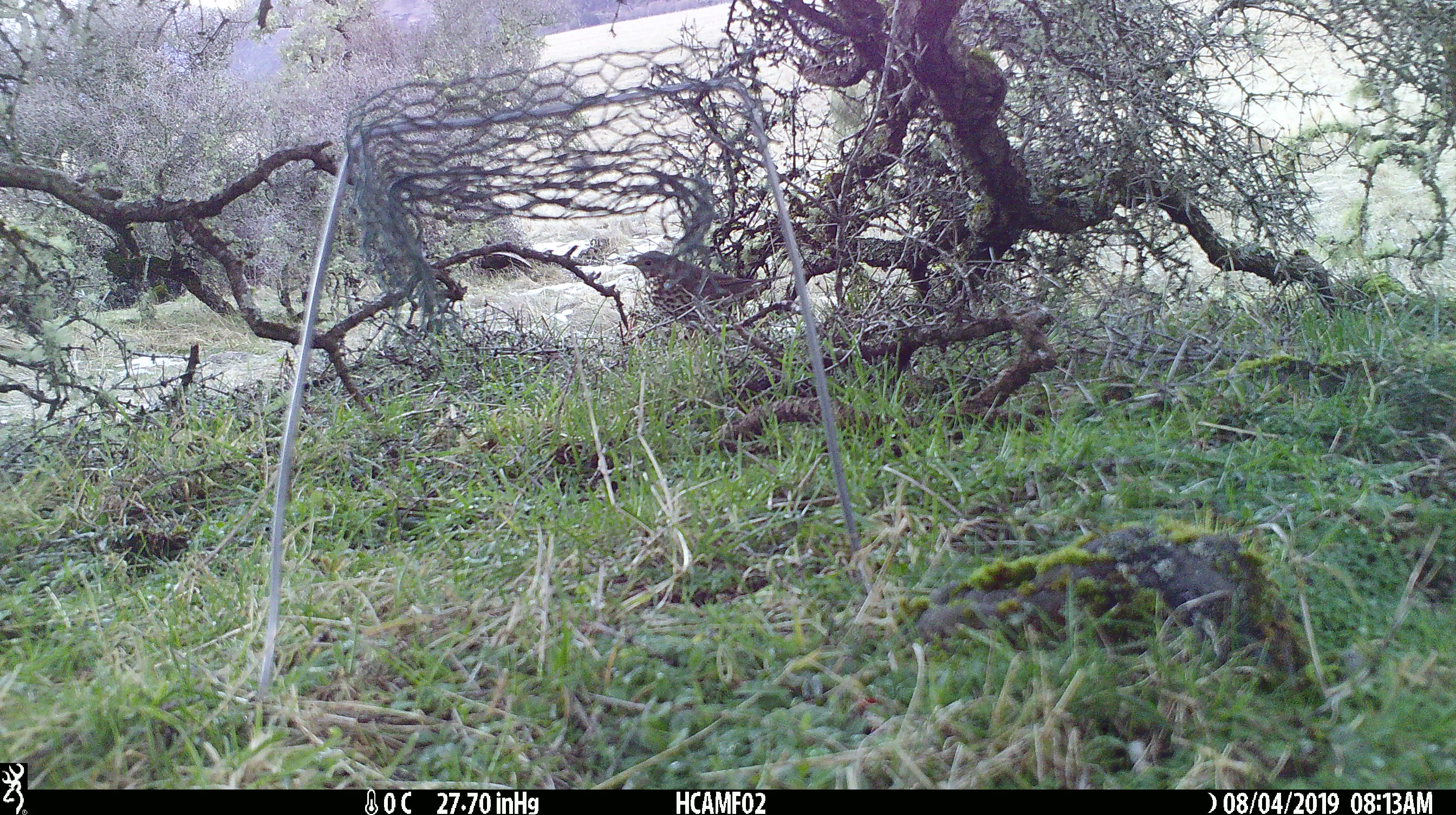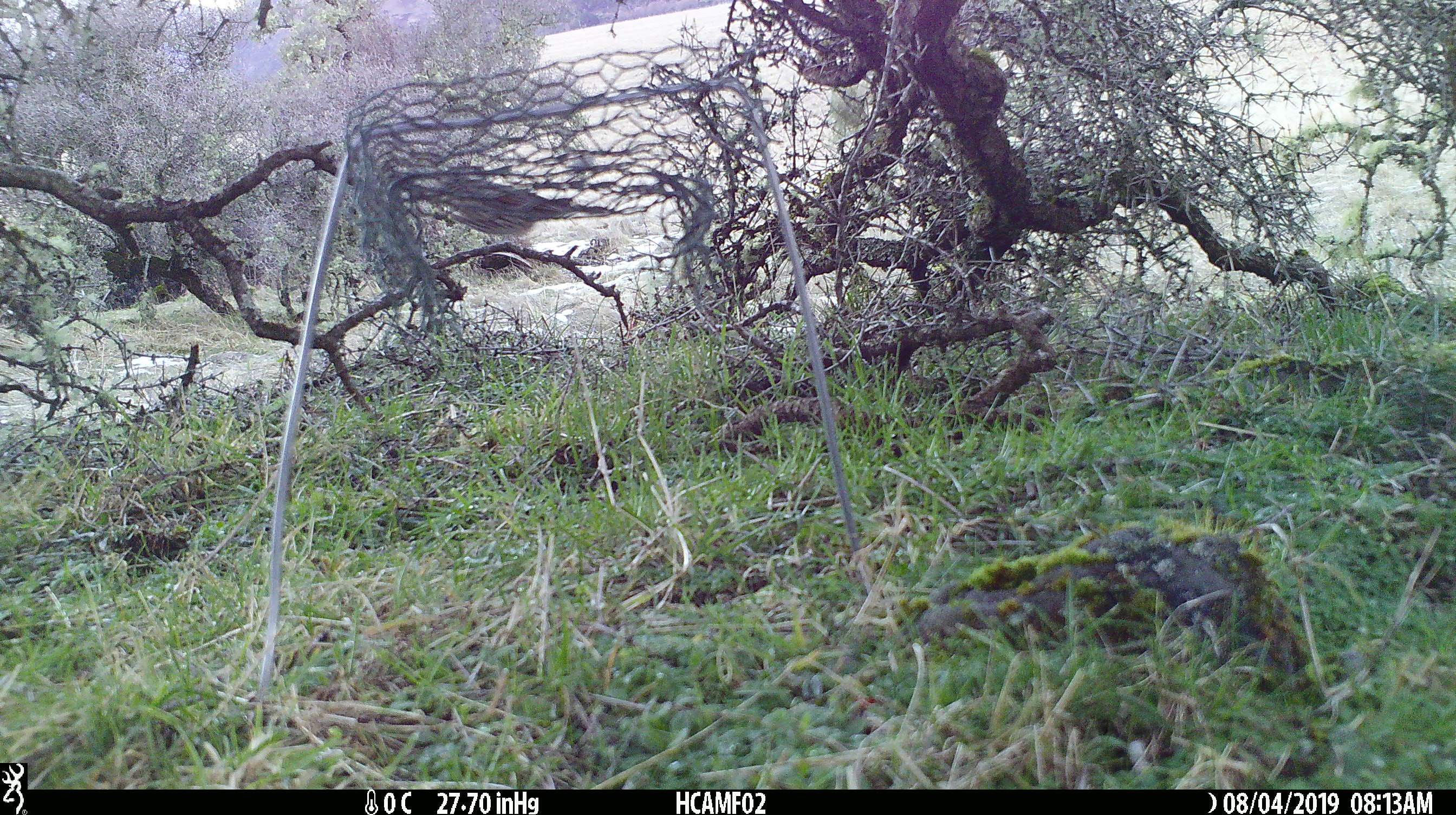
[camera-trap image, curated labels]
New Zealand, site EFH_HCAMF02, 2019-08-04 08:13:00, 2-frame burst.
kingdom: Animalia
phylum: Chordata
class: Aves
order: Passeriformes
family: Turdidae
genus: Turdus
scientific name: Turdus philomelos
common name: song thrush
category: thrush